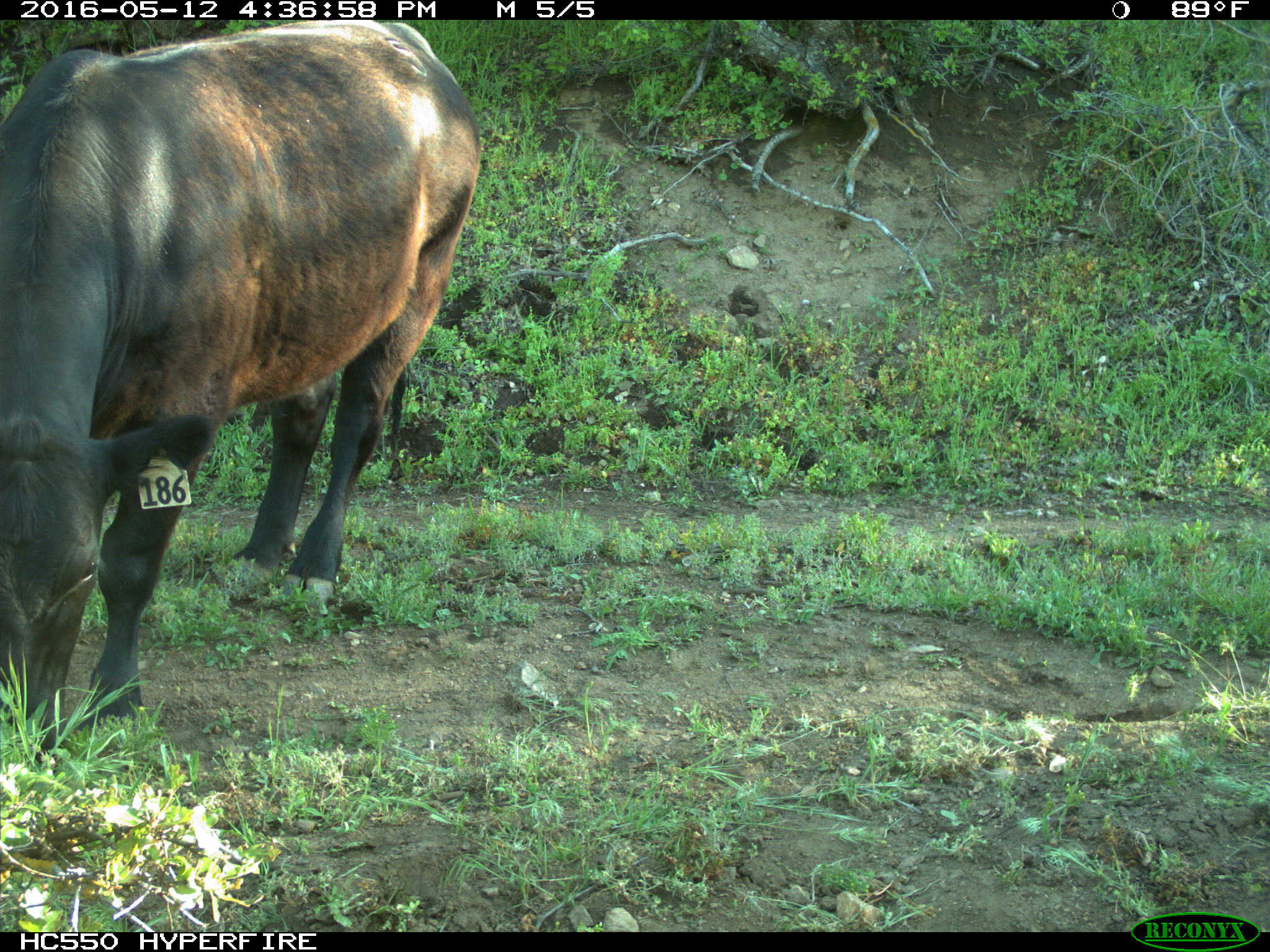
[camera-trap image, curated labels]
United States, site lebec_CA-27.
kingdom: Animalia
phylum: Chordata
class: Mammalia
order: Artiodactyla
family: Bovidae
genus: Bos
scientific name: Bos taurus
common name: domestic cow